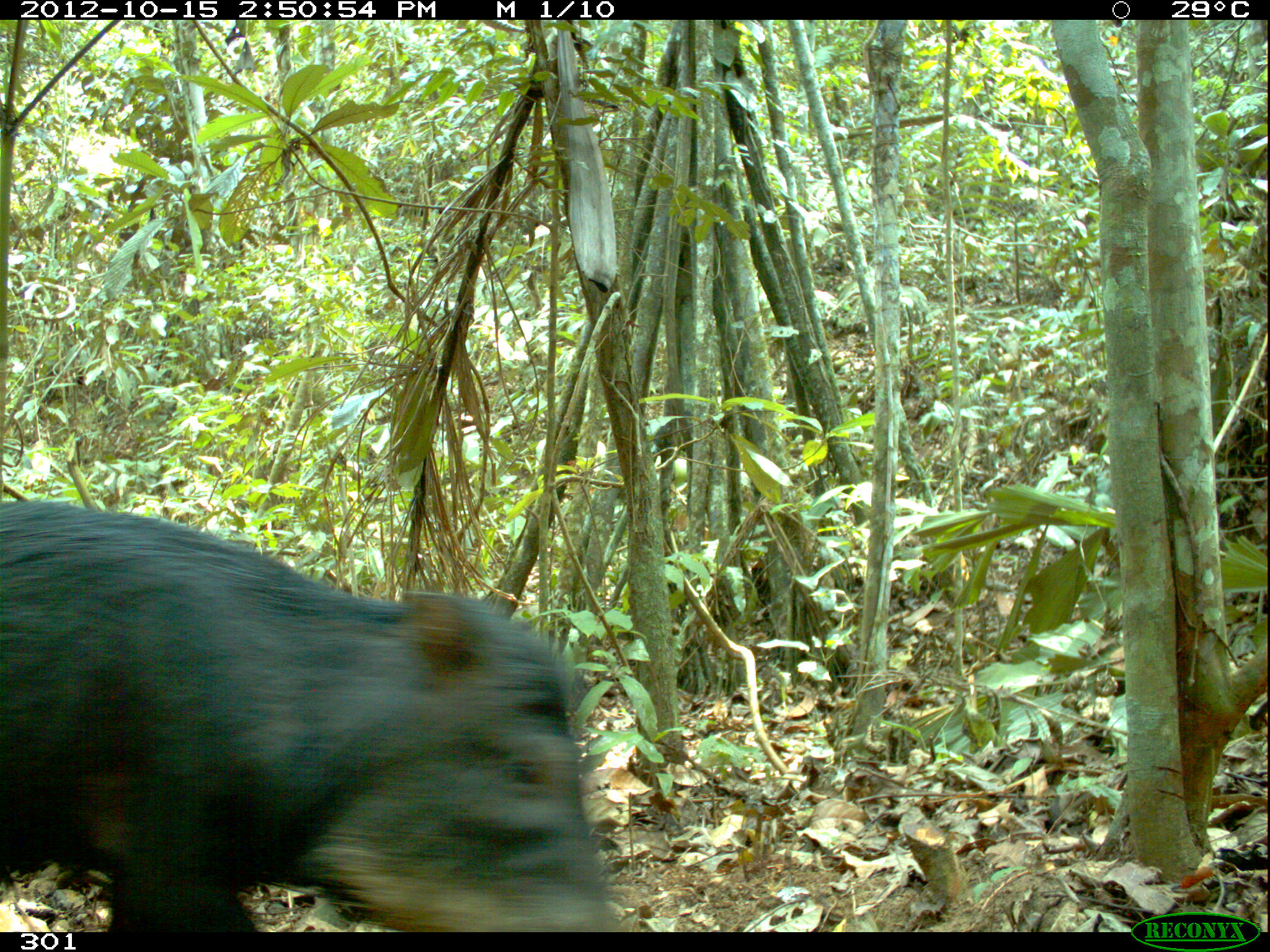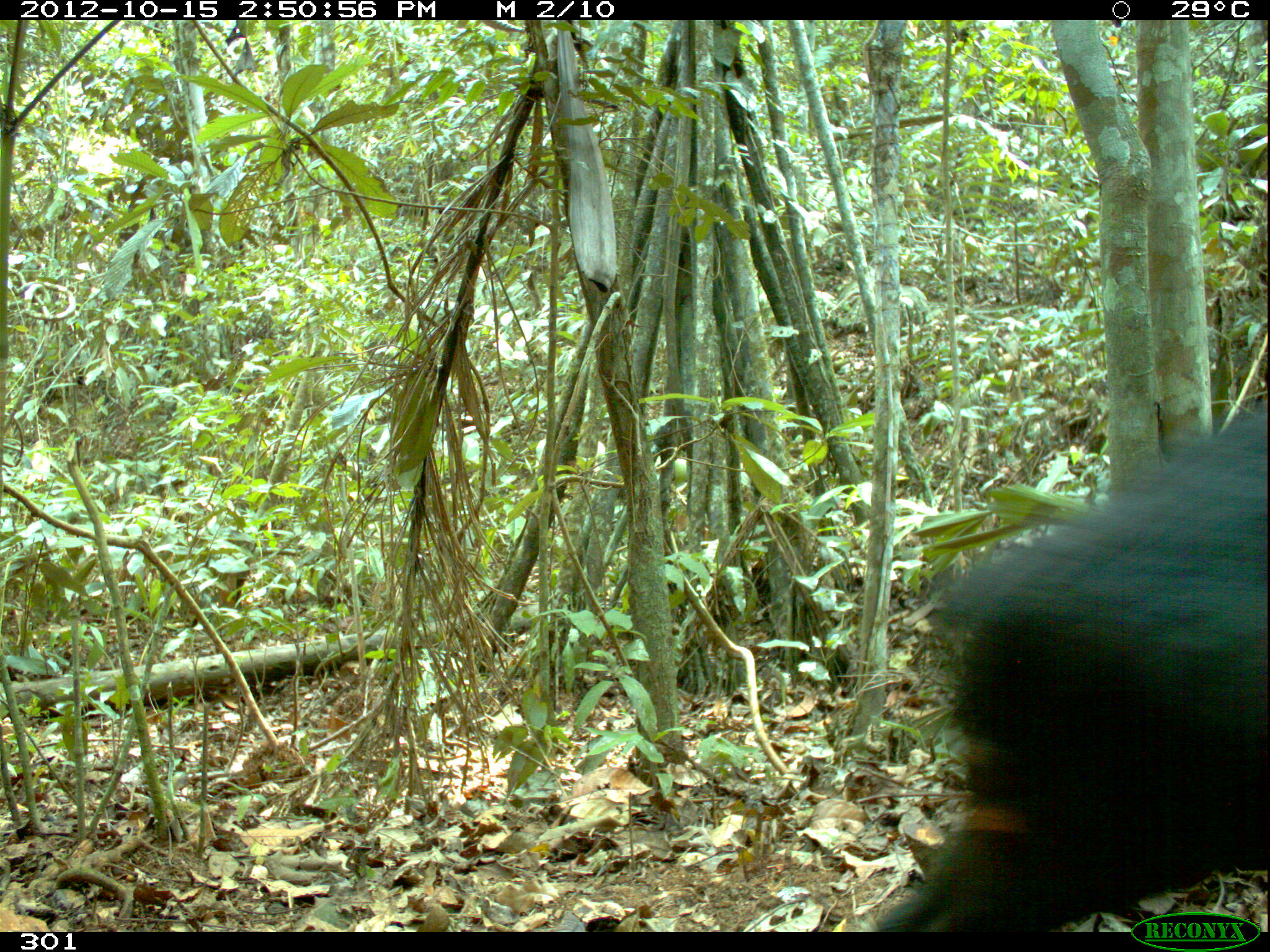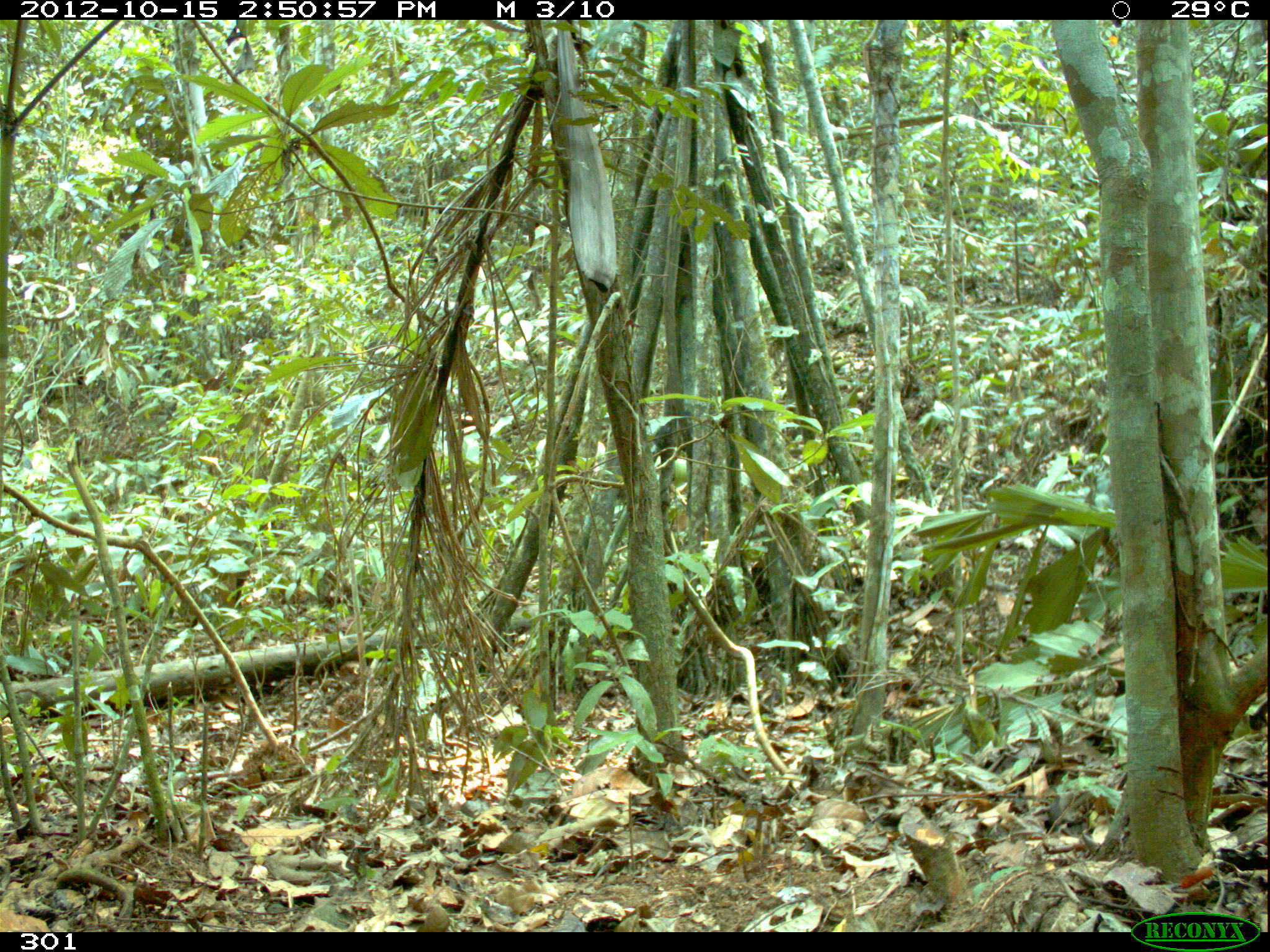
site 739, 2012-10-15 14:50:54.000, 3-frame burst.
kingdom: Animalia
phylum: Chordata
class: Mammalia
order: Artiodactyla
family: Tayassuidae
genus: Tayassu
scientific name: Tayassu pecari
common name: white-lipped peccary